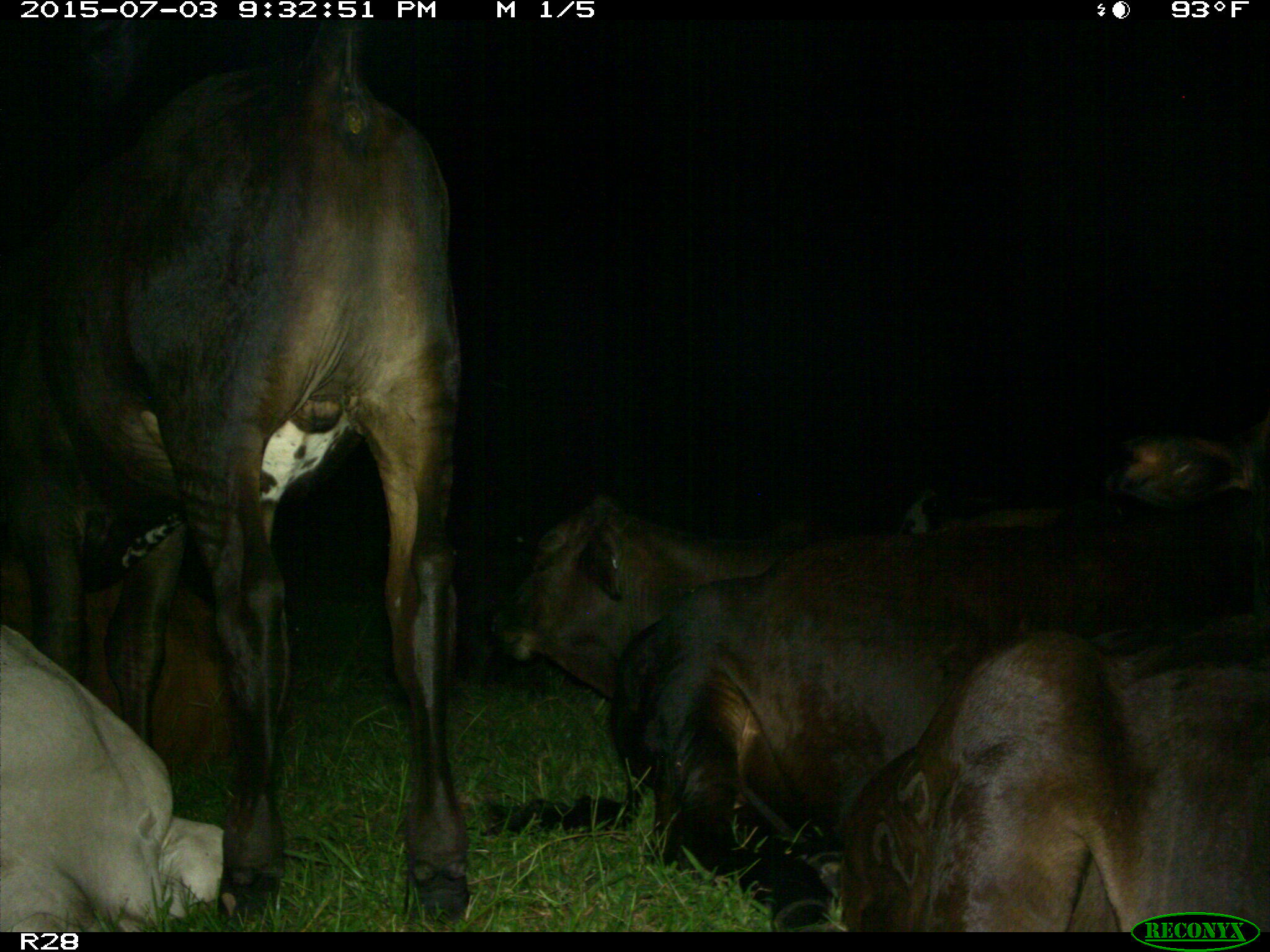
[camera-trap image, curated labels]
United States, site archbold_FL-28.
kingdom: Animalia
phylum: Chordata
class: Mammalia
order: Artiodactyla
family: Bovidae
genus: Bos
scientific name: Bos taurus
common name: domestic cow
Bos taurus (domestic cow).